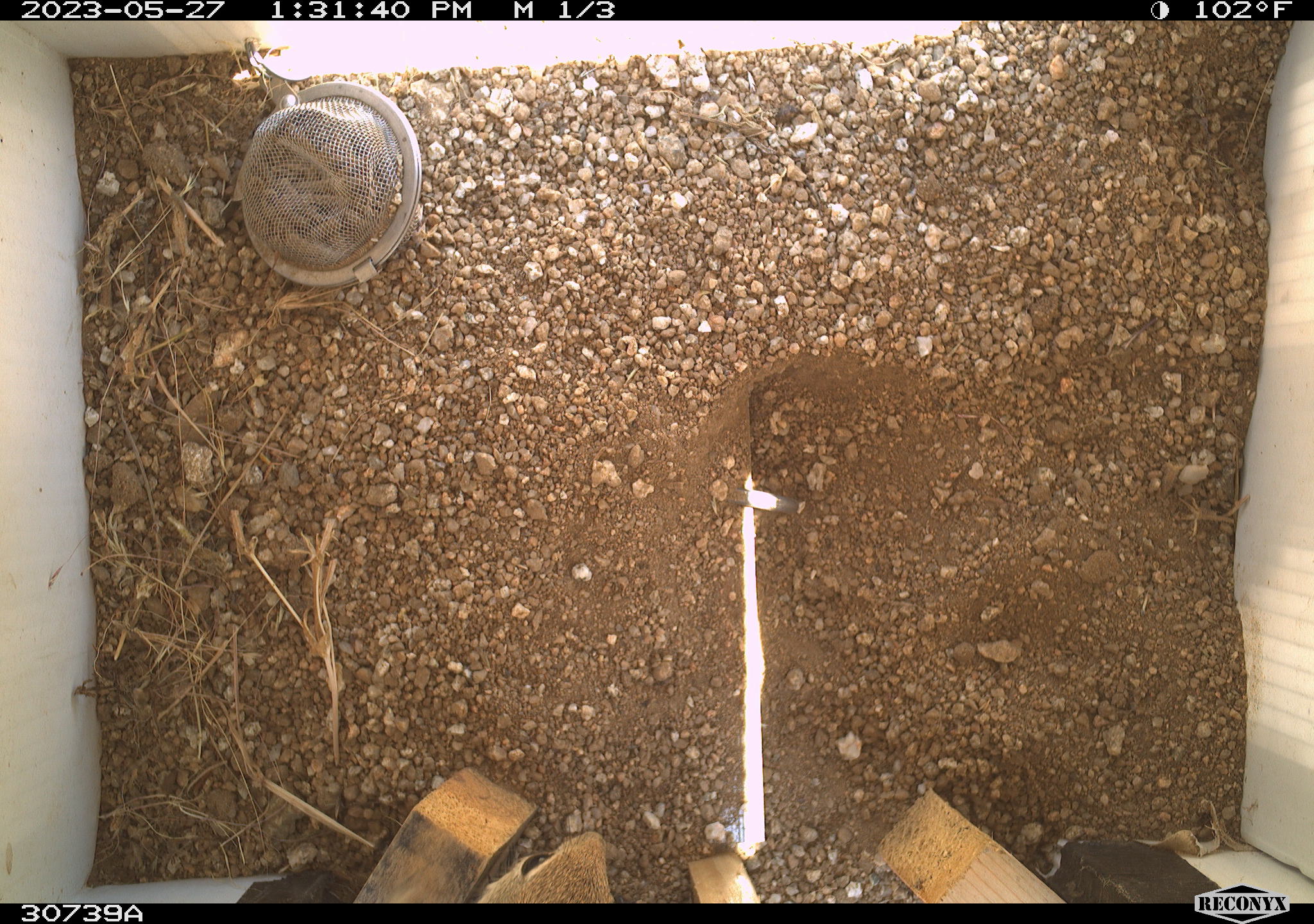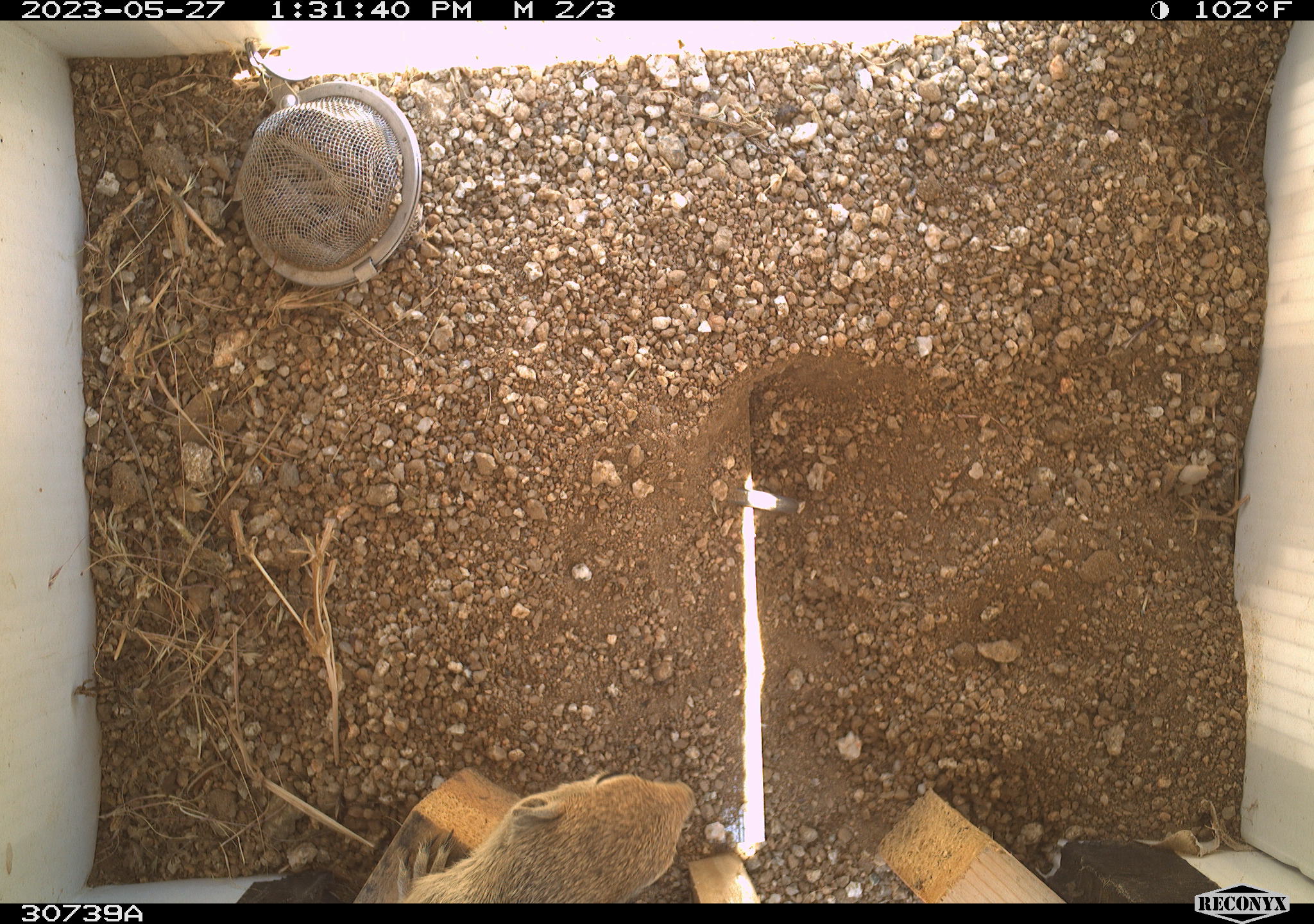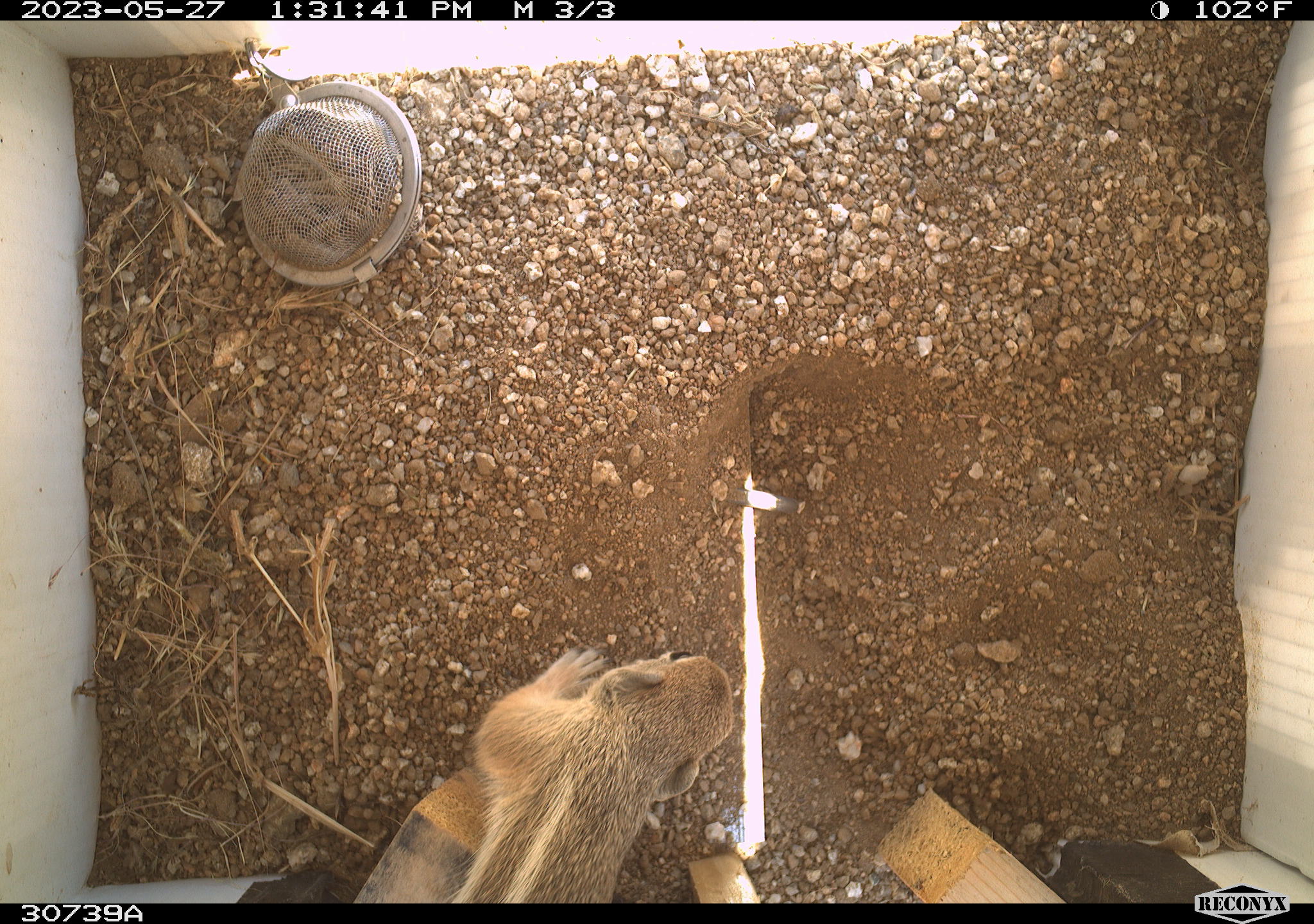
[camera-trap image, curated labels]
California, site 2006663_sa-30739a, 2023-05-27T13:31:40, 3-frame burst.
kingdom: Animalia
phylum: Chordata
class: Mammalia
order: Rodentia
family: Sciuridae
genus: Ammospermophilus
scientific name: Ammospermophilus leucurus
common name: white-tailed antelope squirrel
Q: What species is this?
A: White-tailed antelope squirrel (Ammospermophilus leucurus).